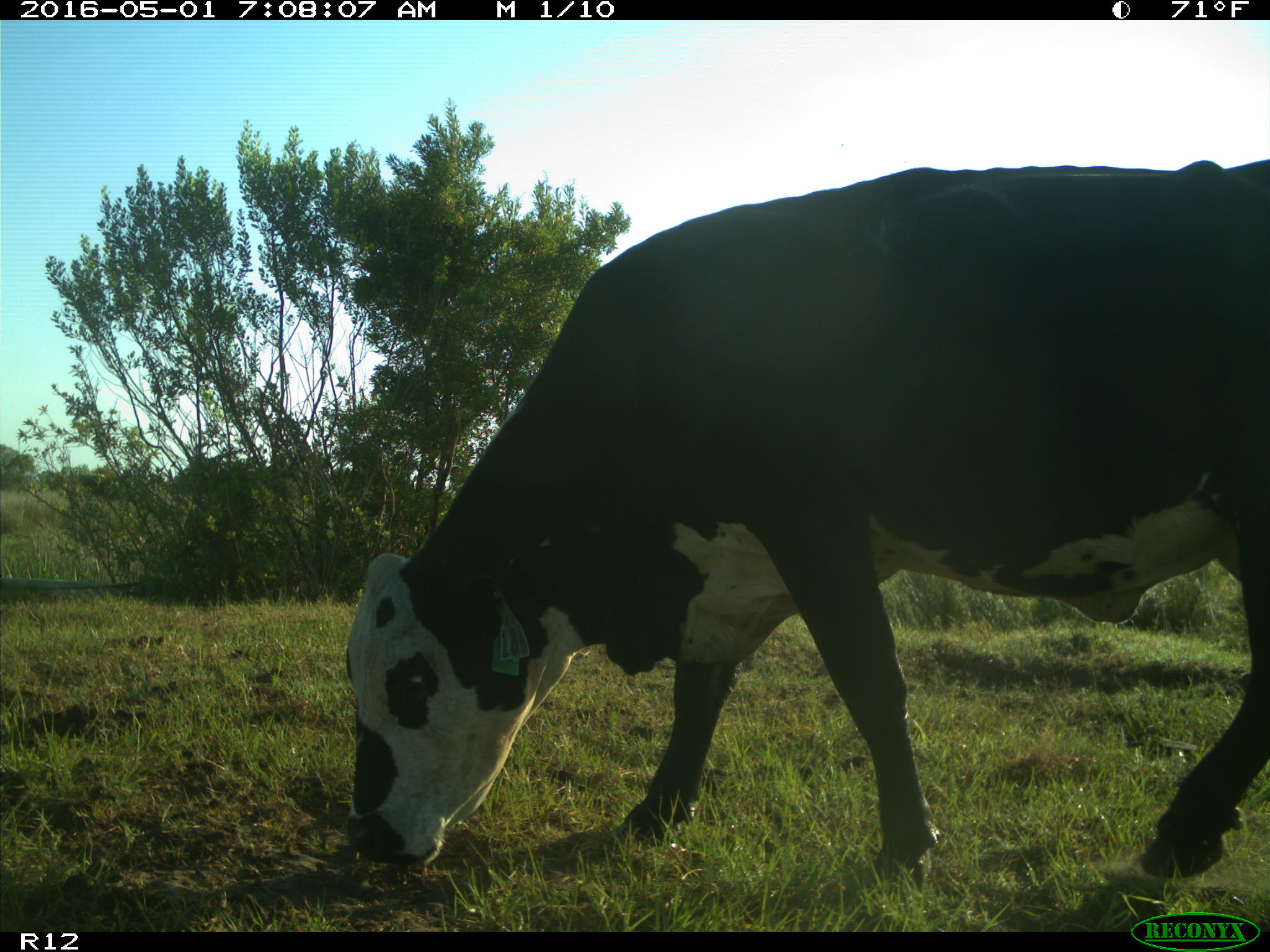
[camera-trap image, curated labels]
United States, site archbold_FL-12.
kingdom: Animalia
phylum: Chordata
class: Mammalia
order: Artiodactyla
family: Bovidae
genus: Bos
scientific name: Bos taurus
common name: domestic cow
Bos taurus (domestic cow).